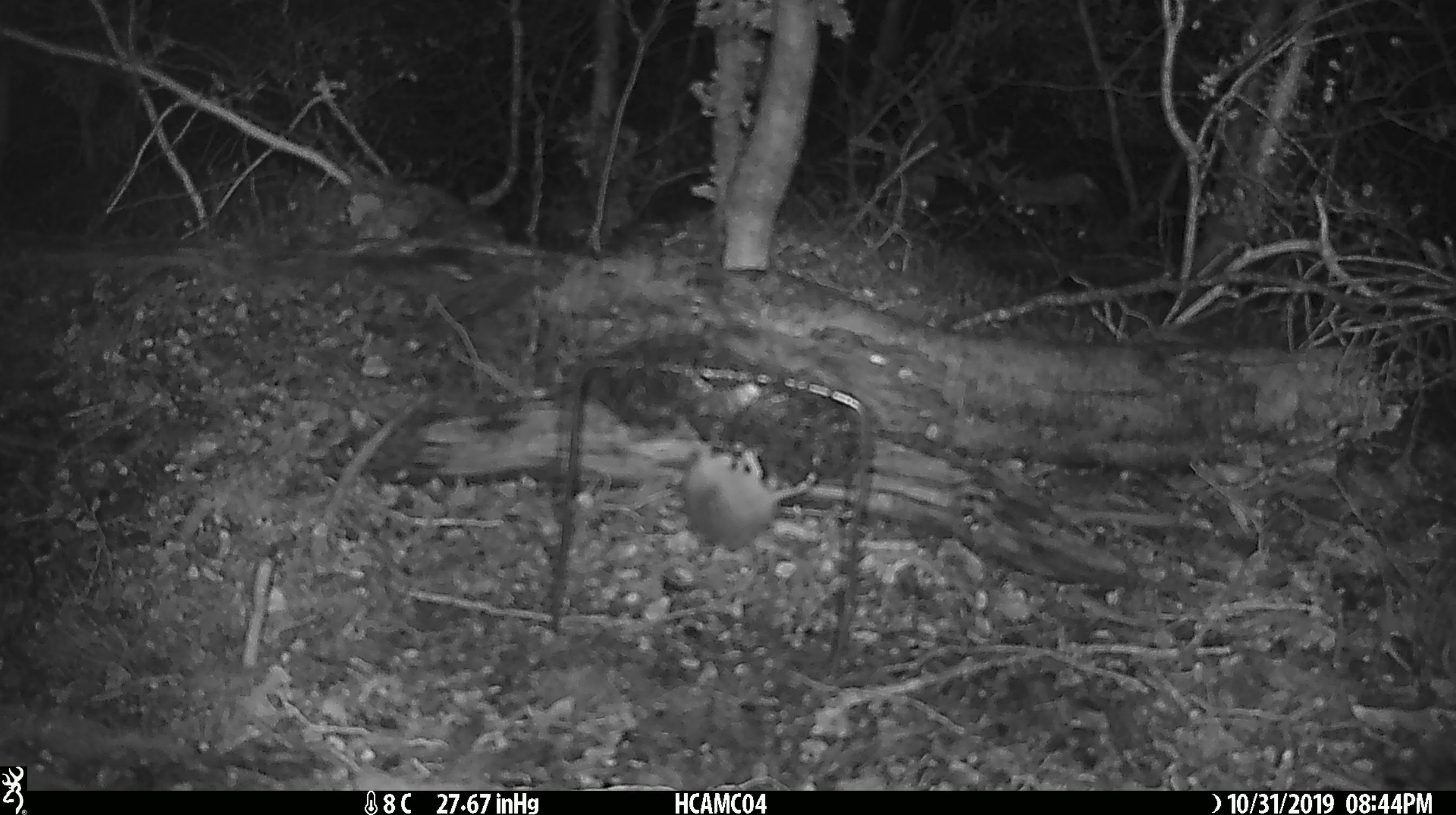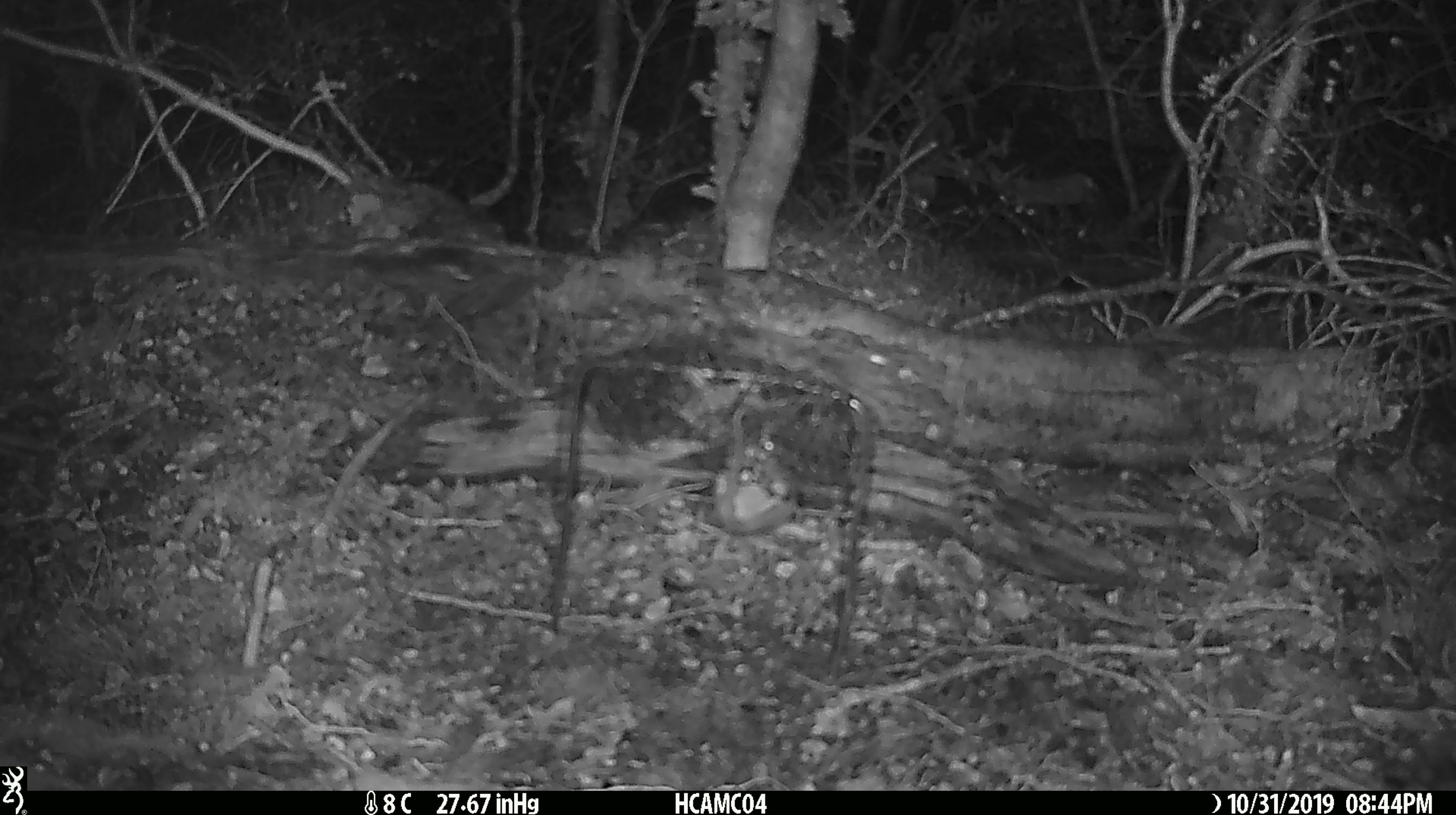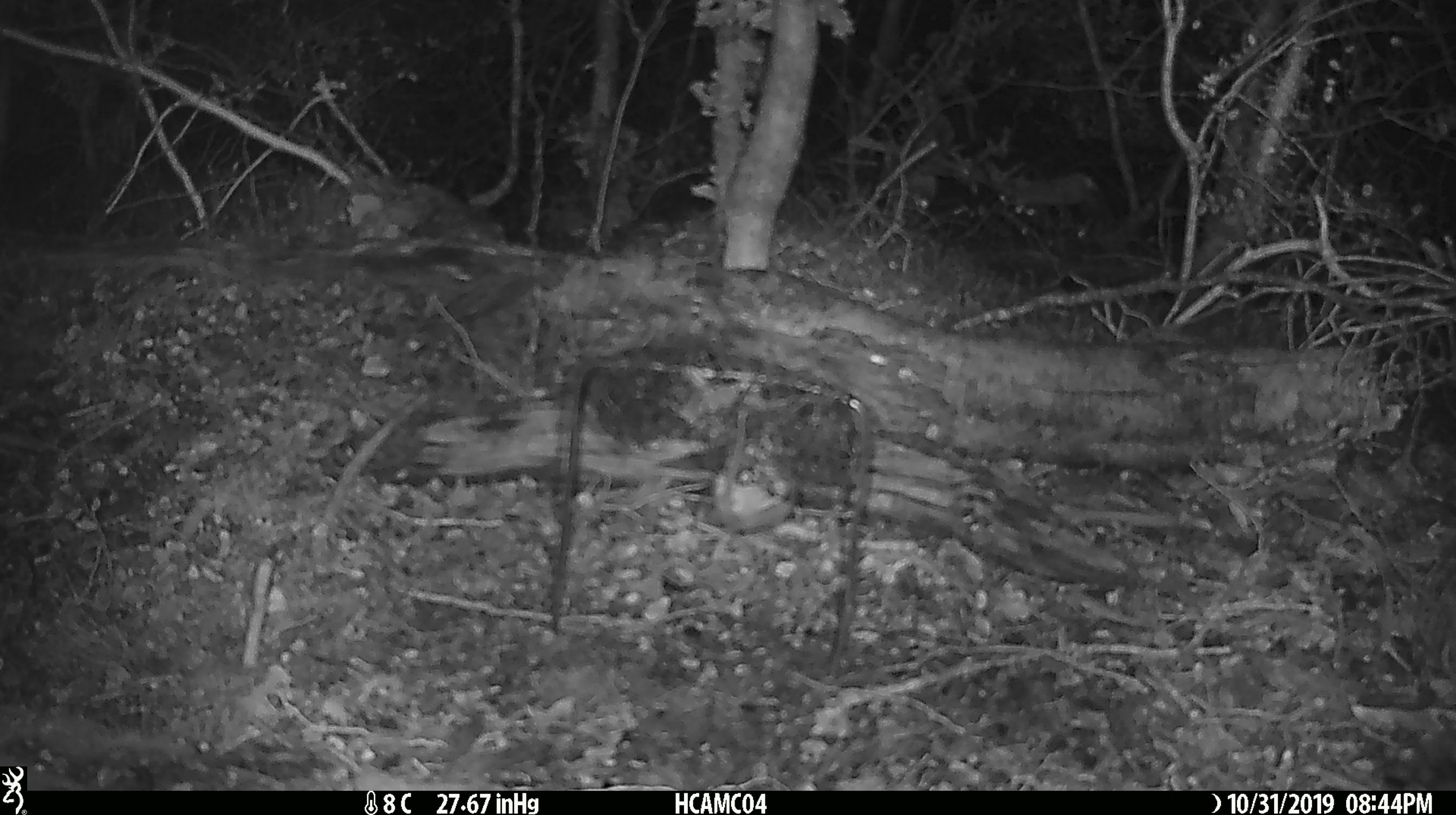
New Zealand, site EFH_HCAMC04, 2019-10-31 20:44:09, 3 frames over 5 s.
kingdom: Animalia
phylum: Chordata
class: Mammalia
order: Rodentia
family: Muridae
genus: Mus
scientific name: Mus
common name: mouse